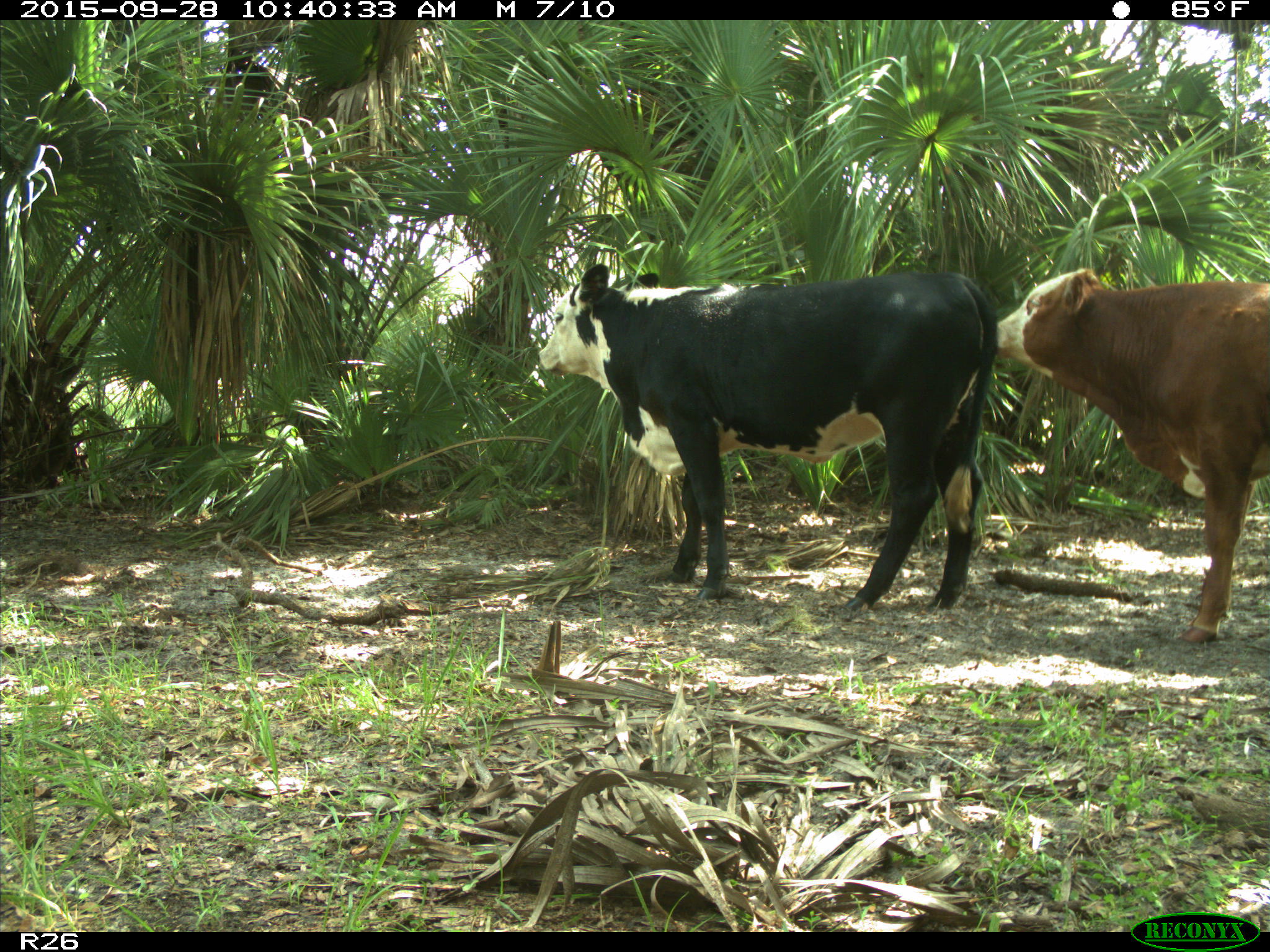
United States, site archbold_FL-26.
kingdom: Animalia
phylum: Chordata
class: Mammalia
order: Artiodactyla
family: Bovidae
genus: Bos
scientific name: Bos taurus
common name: domestic cow